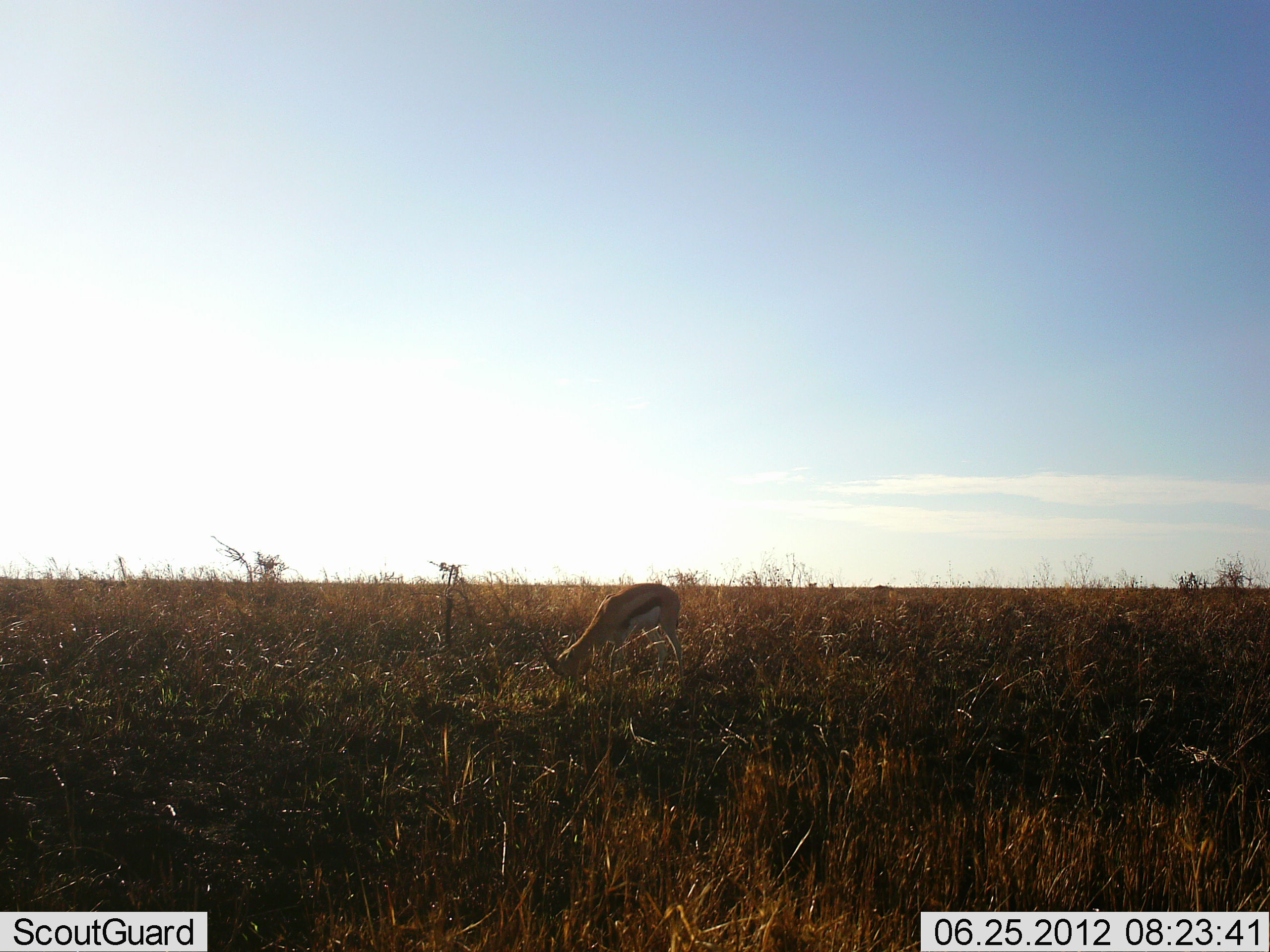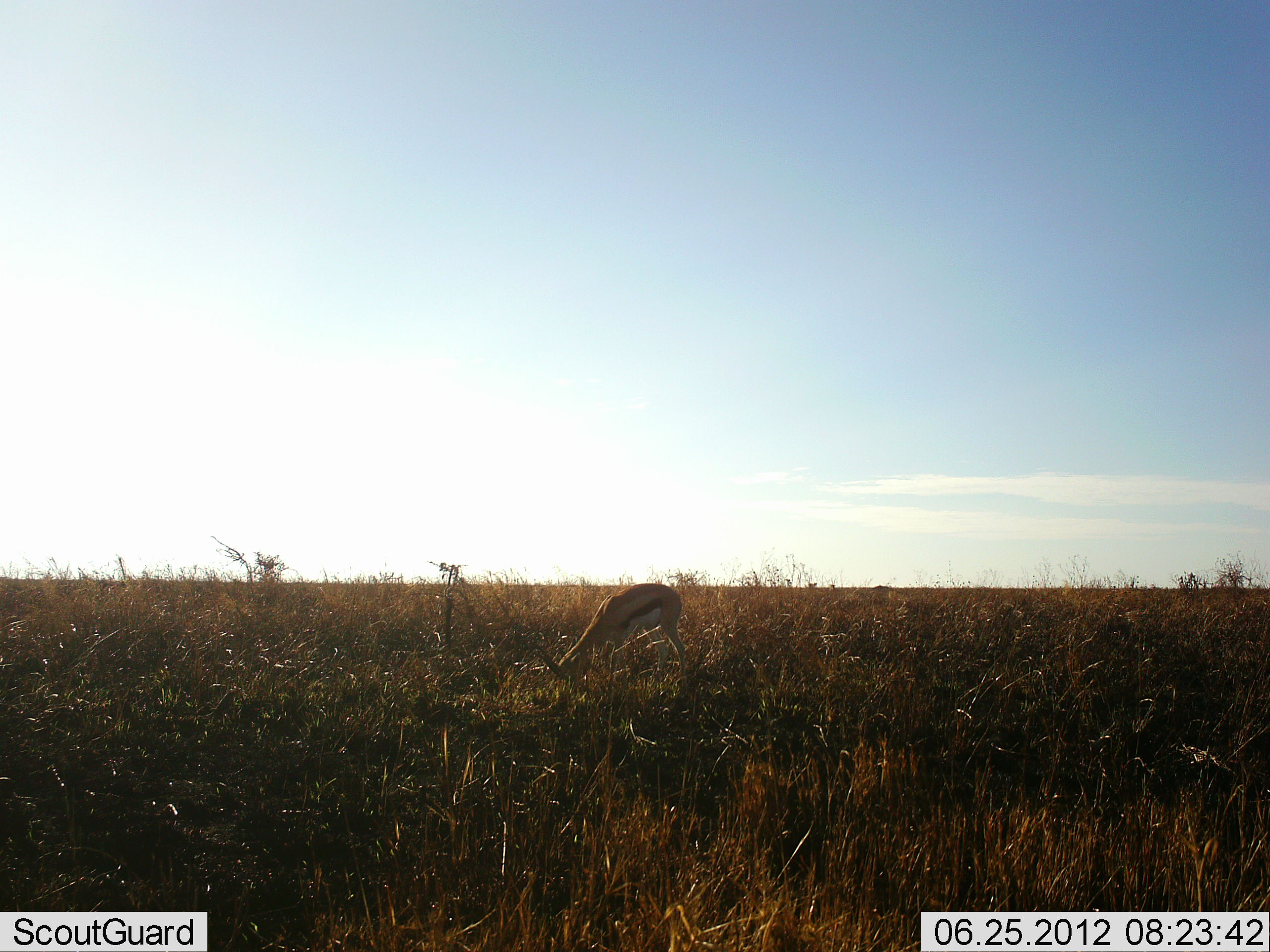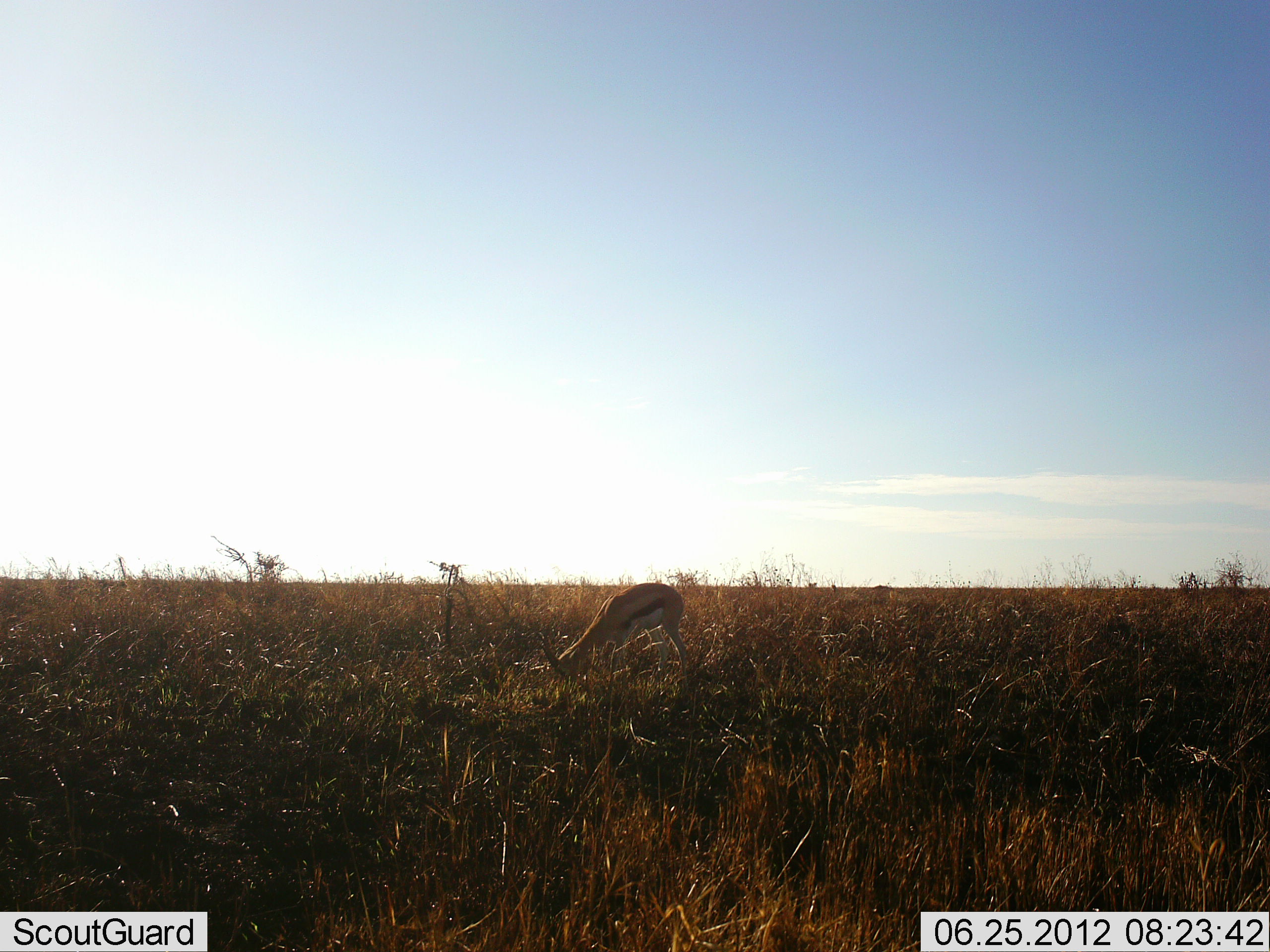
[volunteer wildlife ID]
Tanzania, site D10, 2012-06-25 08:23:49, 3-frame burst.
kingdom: Animalia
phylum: Chordata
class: Mammalia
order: Artiodactyla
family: Bovidae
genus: Eudorcas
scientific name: Eudorcas thomsonii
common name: thomson's gazelle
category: gazellethomsons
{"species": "gazellethomsons (thomson's gazelle) (Eudorcas thomsonii)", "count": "1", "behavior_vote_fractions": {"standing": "30%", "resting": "0%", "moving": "0%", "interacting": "0%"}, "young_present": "0%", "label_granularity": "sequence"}